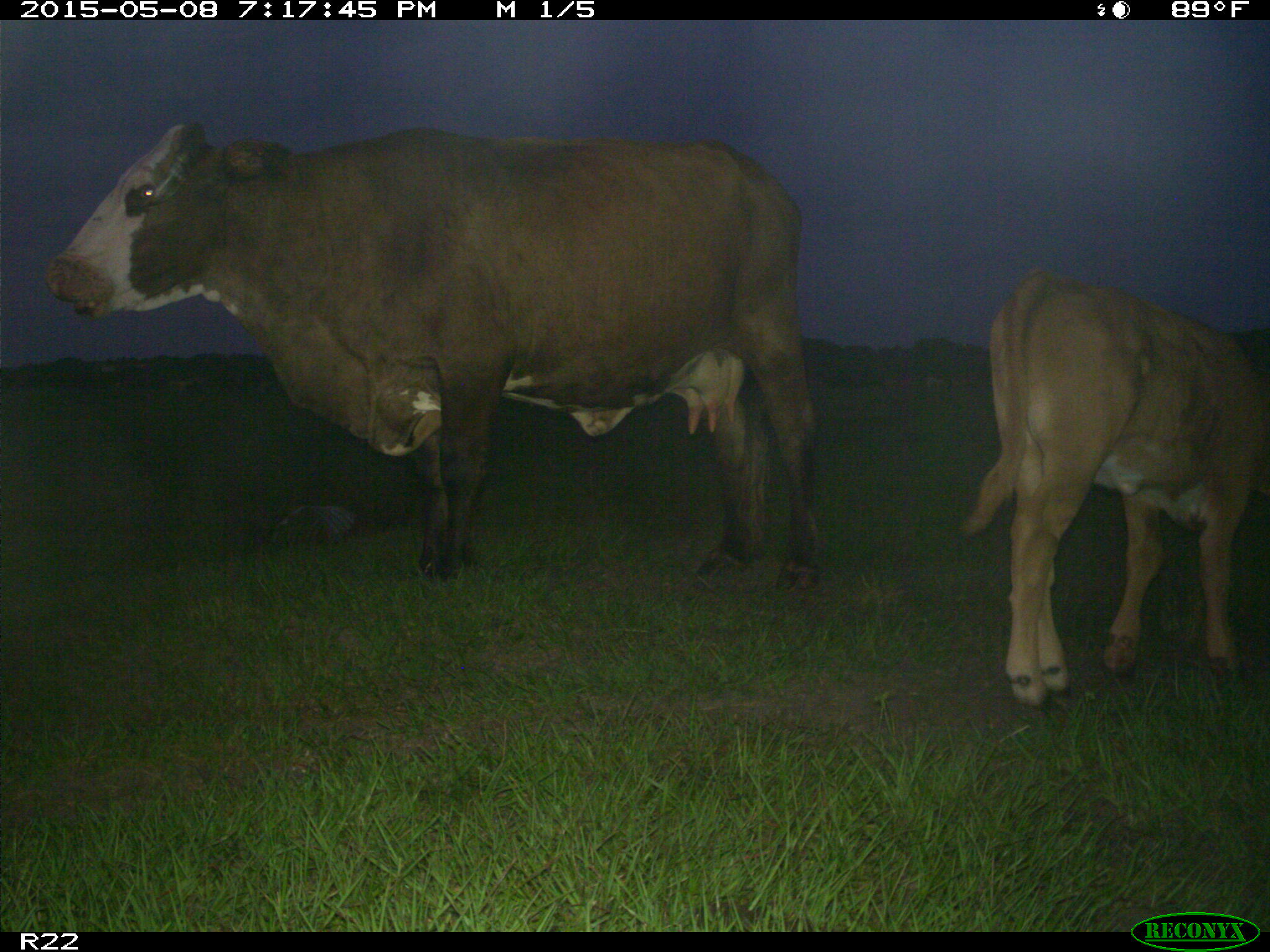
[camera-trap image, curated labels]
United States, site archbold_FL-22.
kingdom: Animalia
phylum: Chordata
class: Mammalia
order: Artiodactyla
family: Bovidae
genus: Bos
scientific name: Bos taurus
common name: domestic cow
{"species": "Bos taurus (domestic cow)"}